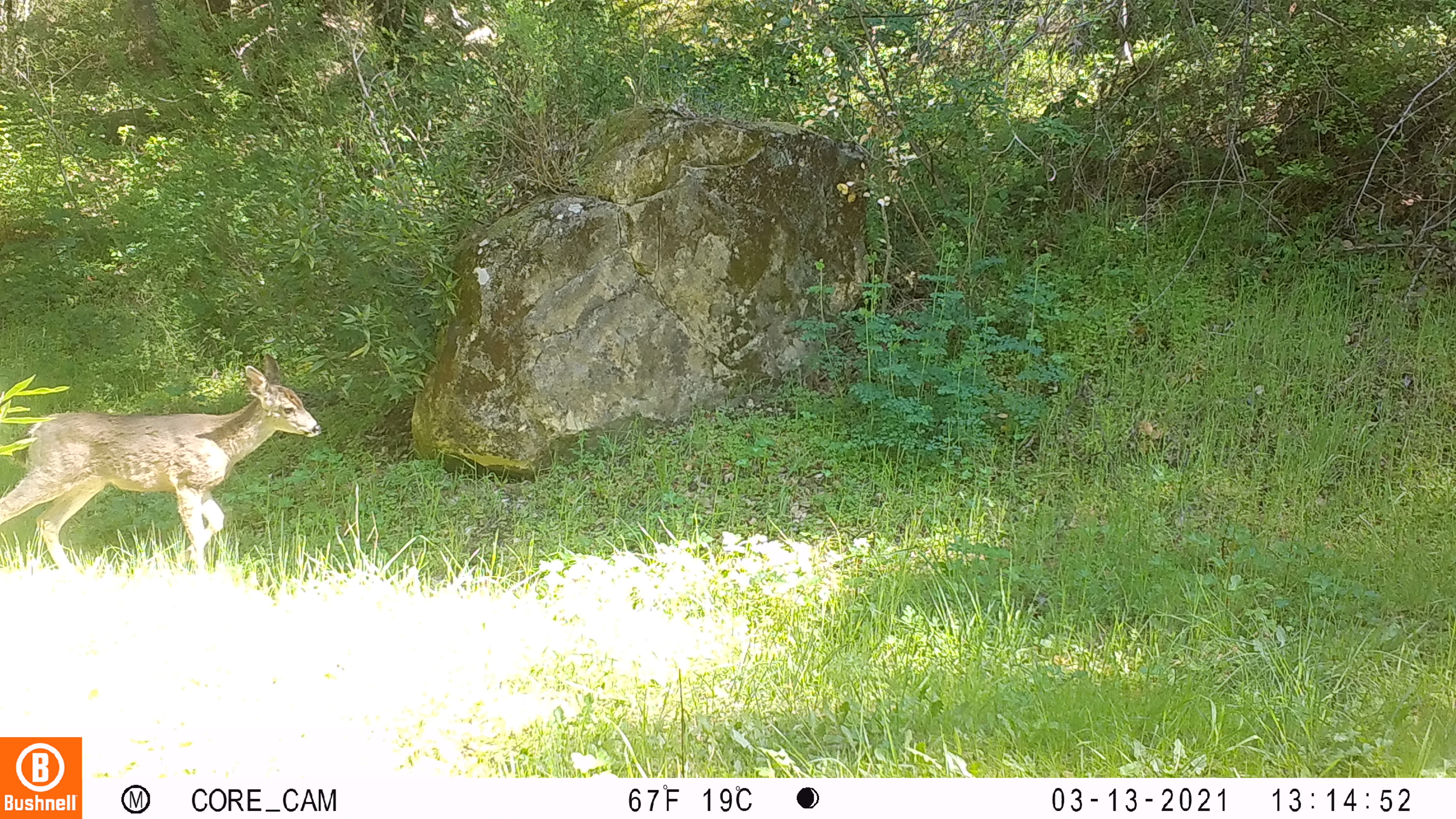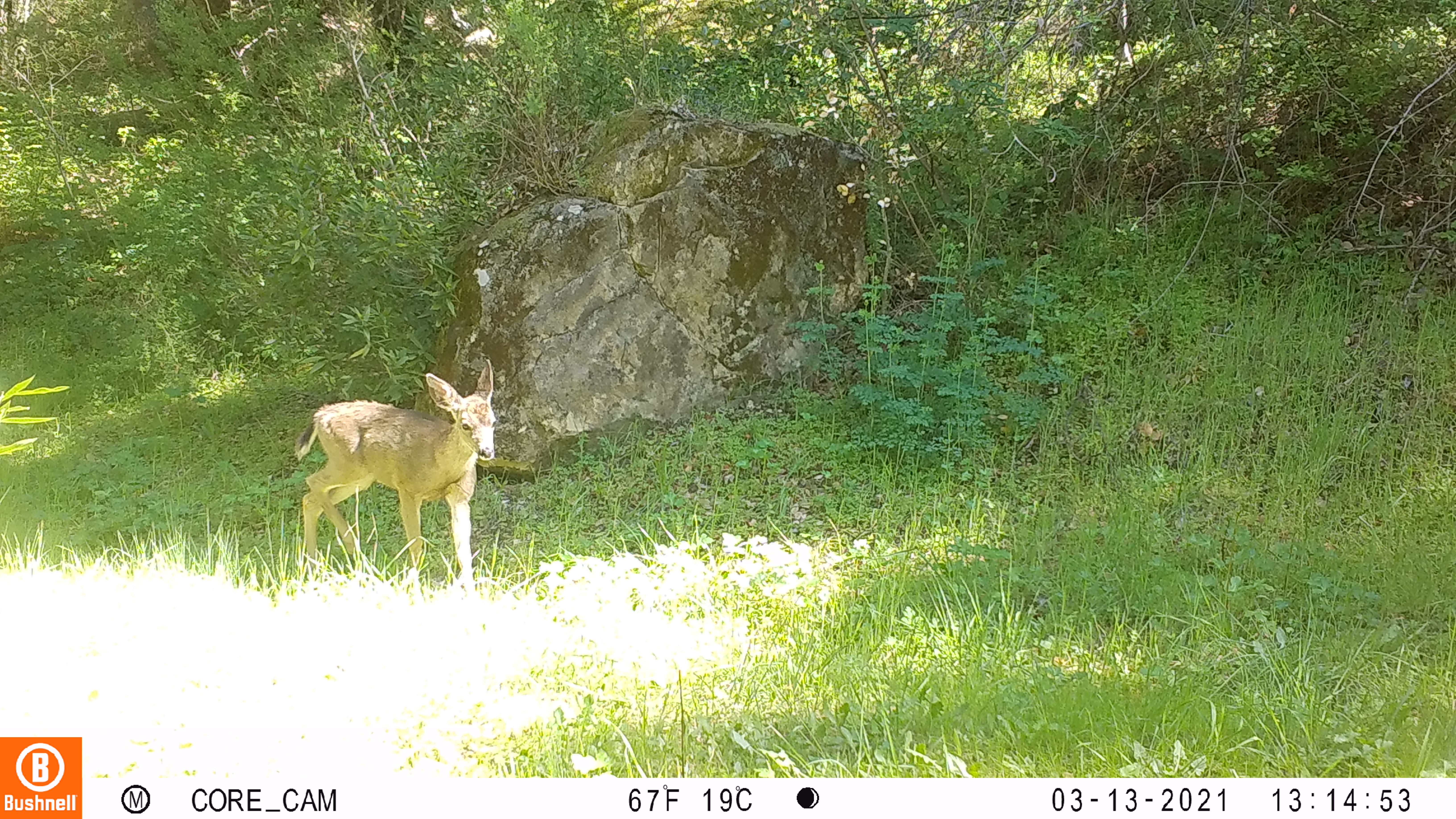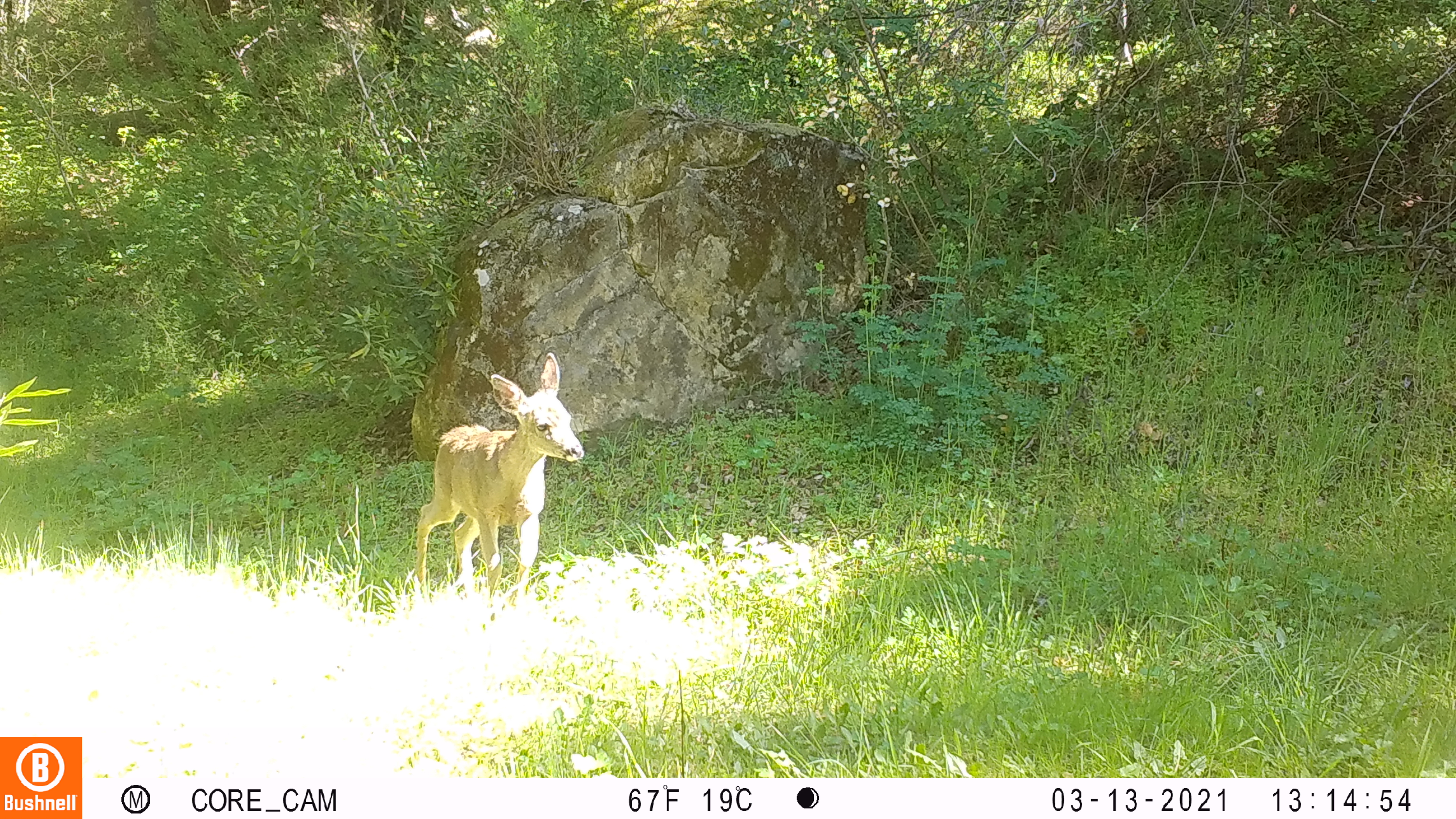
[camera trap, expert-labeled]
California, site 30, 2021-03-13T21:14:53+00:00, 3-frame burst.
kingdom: Animalia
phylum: Chordata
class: Mammalia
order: Artiodactyla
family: Cervidae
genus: Odocoileus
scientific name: Odocoileus hemionus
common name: mule deer